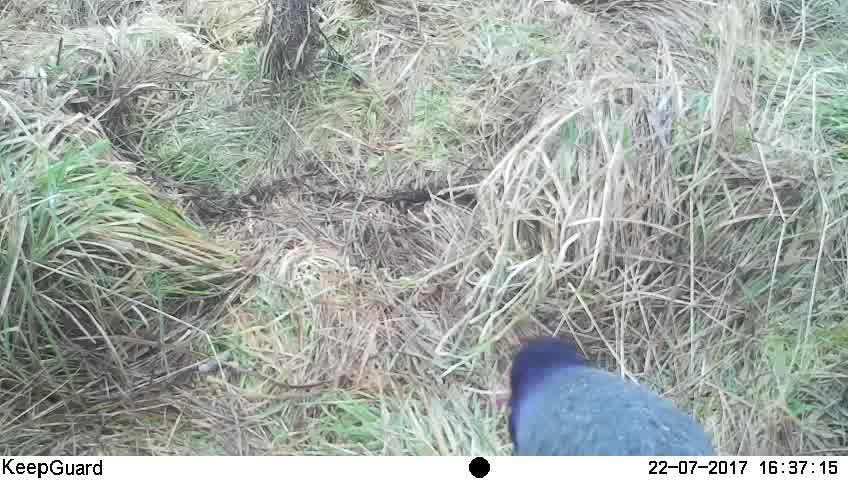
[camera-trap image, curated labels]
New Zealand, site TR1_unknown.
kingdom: Animalia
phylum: Chordata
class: Aves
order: Gruiformes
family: Rallidae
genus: Porphyrio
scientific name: Porphyrio mantelli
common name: takahe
Takahe (Porphyrio mantelli).